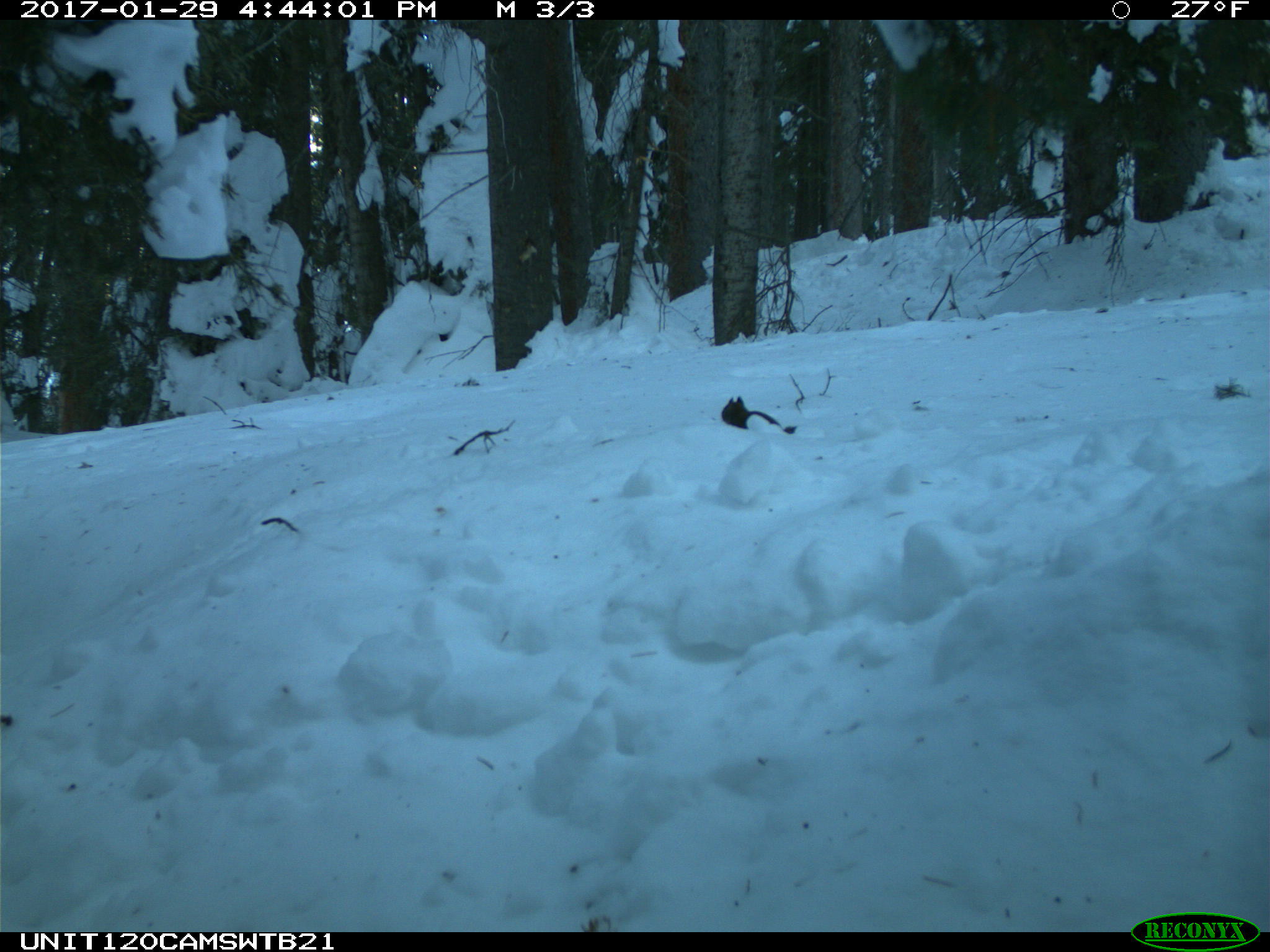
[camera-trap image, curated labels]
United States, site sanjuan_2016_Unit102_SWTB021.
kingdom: Animalia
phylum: Chordata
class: Mammalia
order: Rodentia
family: Sciuridae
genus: Tamiasciurus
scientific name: Tamiasciurus hudsonicus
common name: american red squirrel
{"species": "Tamiasciurus hudsonicus (american red squirrel)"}